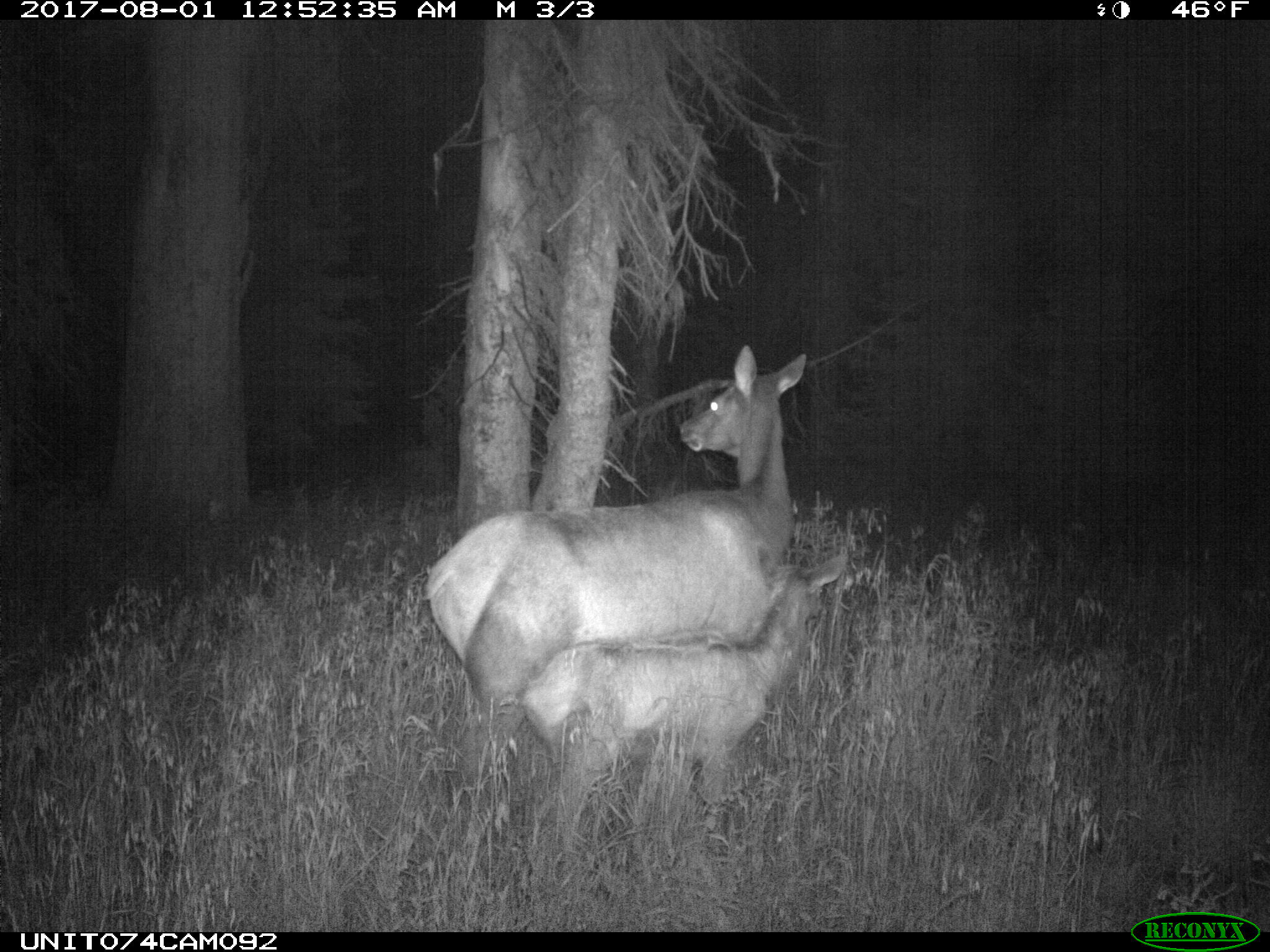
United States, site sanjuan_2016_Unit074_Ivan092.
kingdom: Animalia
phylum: Chordata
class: Mammalia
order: Artiodactyla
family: Cervidae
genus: Cervus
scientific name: Cervus elaphus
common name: red deer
Cervus elaphus (red deer).